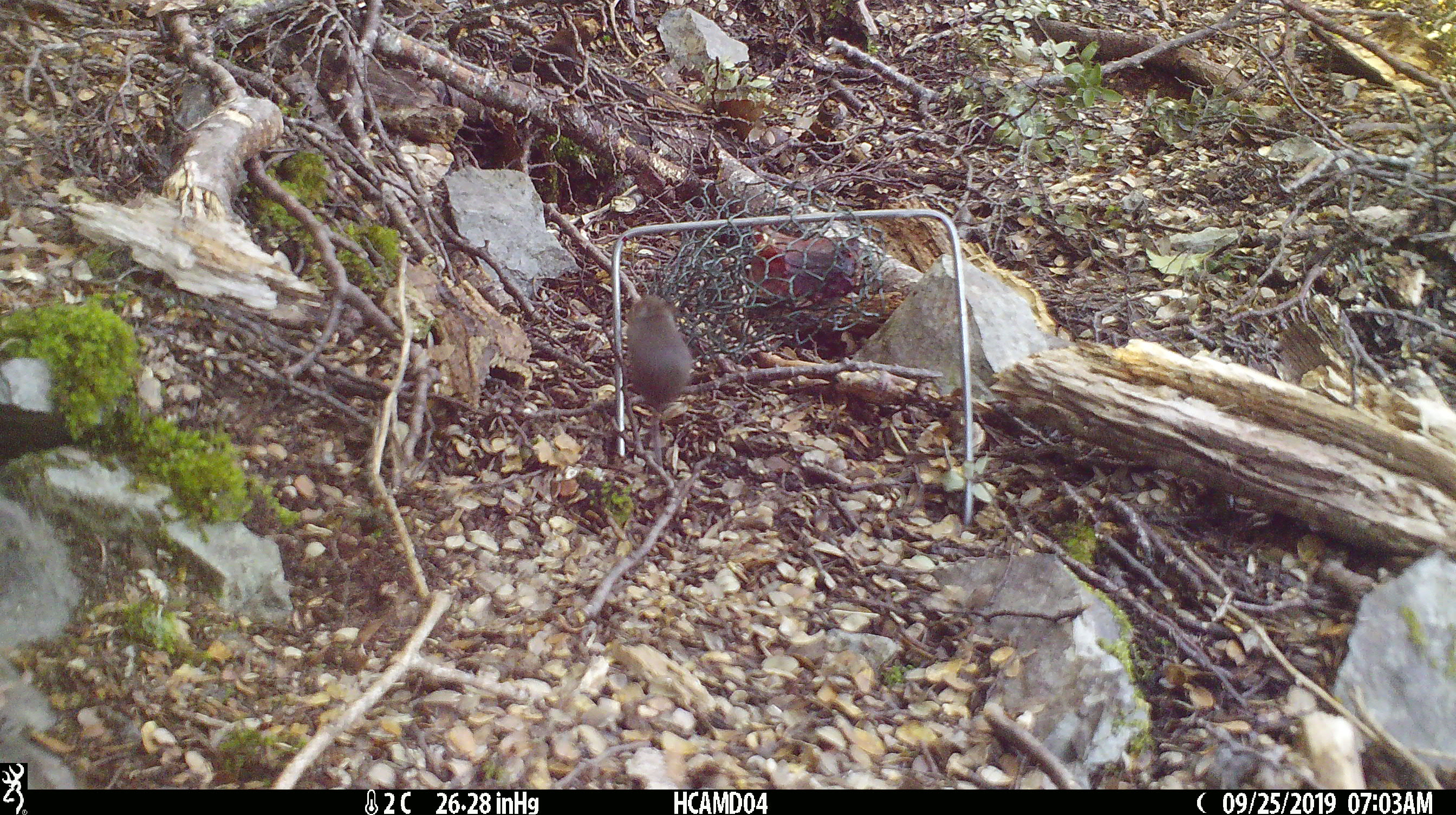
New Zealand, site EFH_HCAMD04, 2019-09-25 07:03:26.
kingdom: Animalia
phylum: Chordata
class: Mammalia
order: Rodentia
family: Muridae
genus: Mus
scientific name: Mus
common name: mouse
Mouse (Mus).